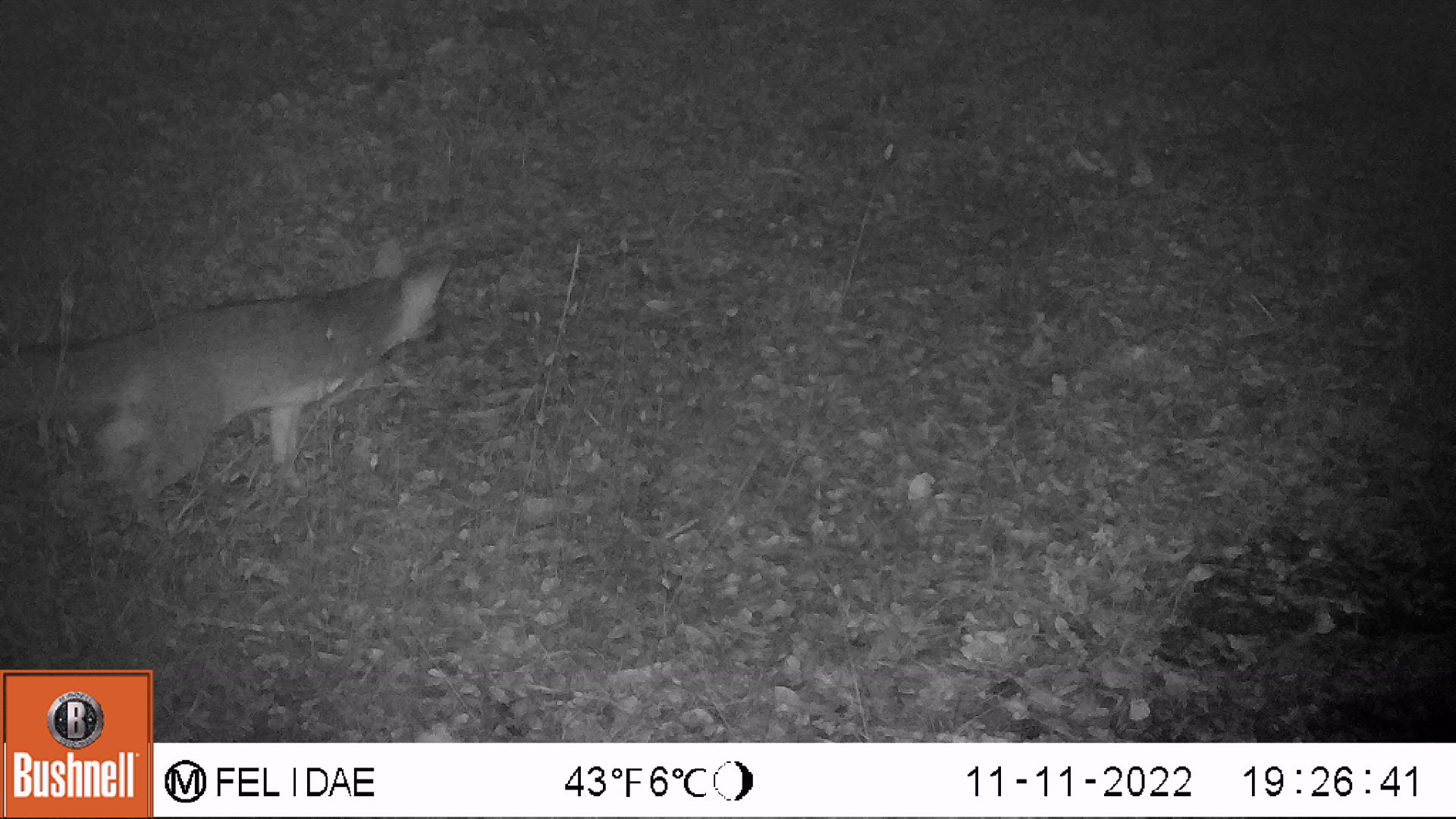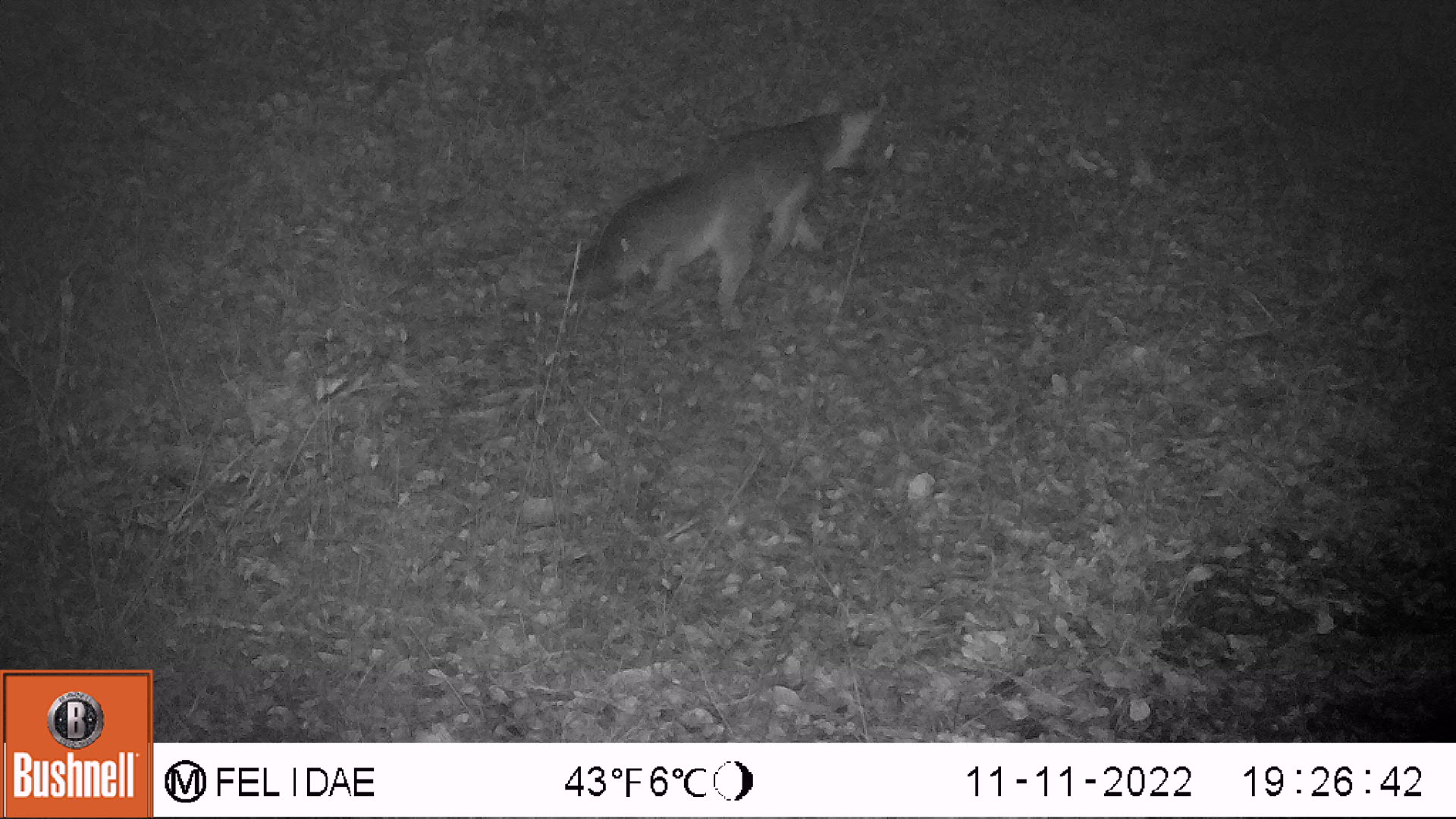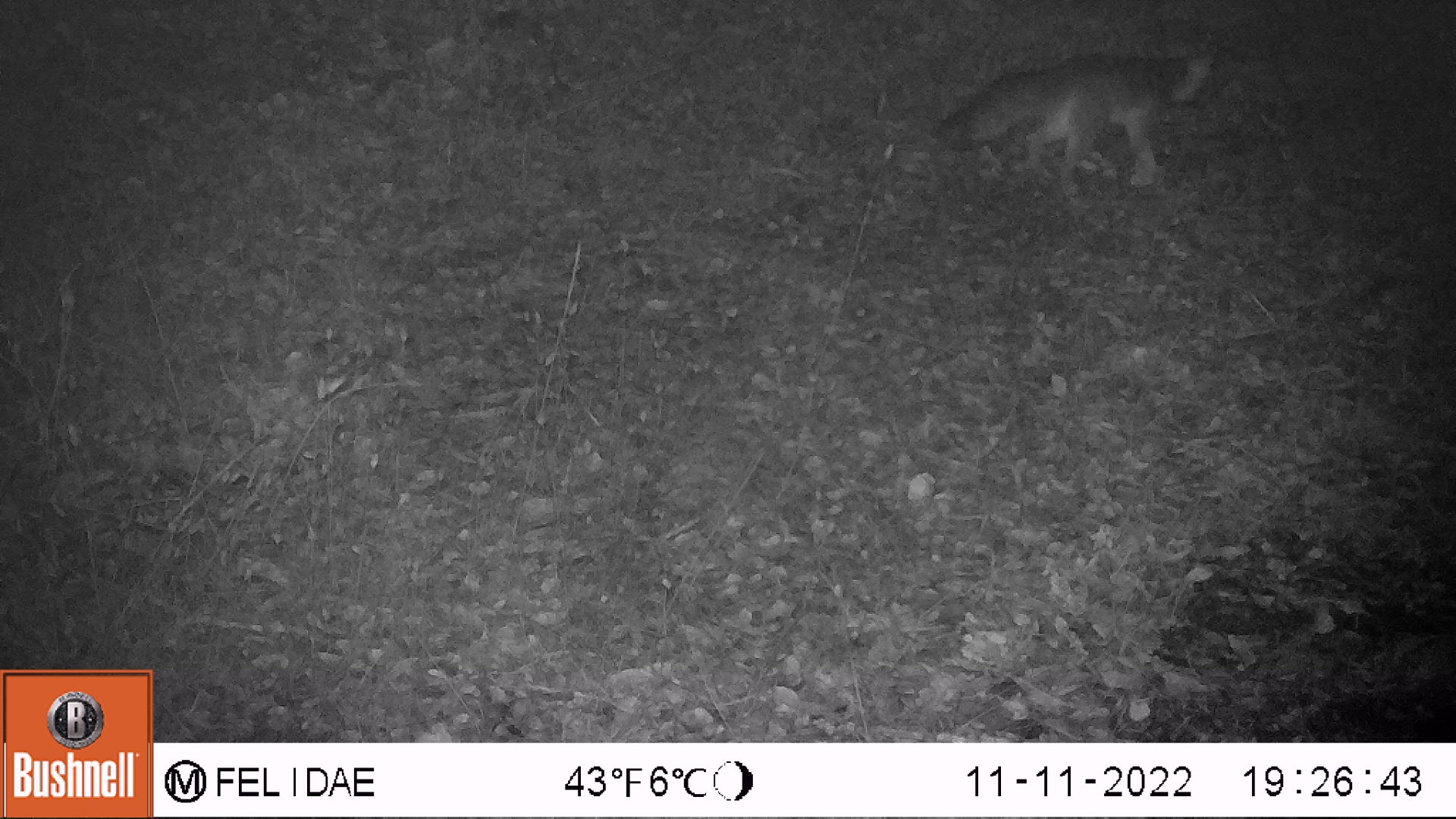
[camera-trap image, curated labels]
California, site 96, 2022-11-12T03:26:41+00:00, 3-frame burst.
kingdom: Animalia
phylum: Chordata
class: Mammalia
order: Carnivora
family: Canidae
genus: Urocyon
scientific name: Urocyon cinereoargenteus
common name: gray fox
Gray fox (Urocyon cinereoargenteus).